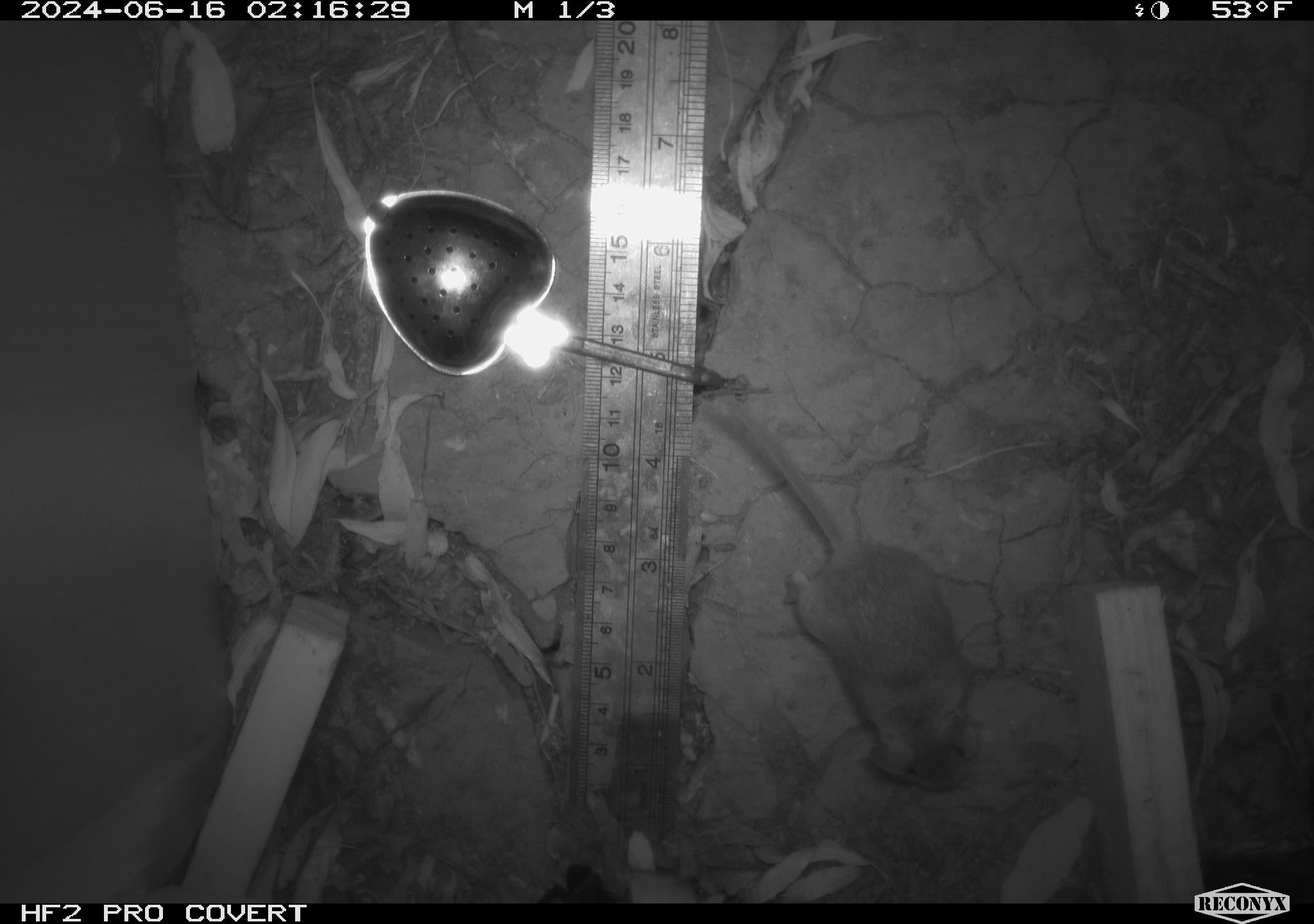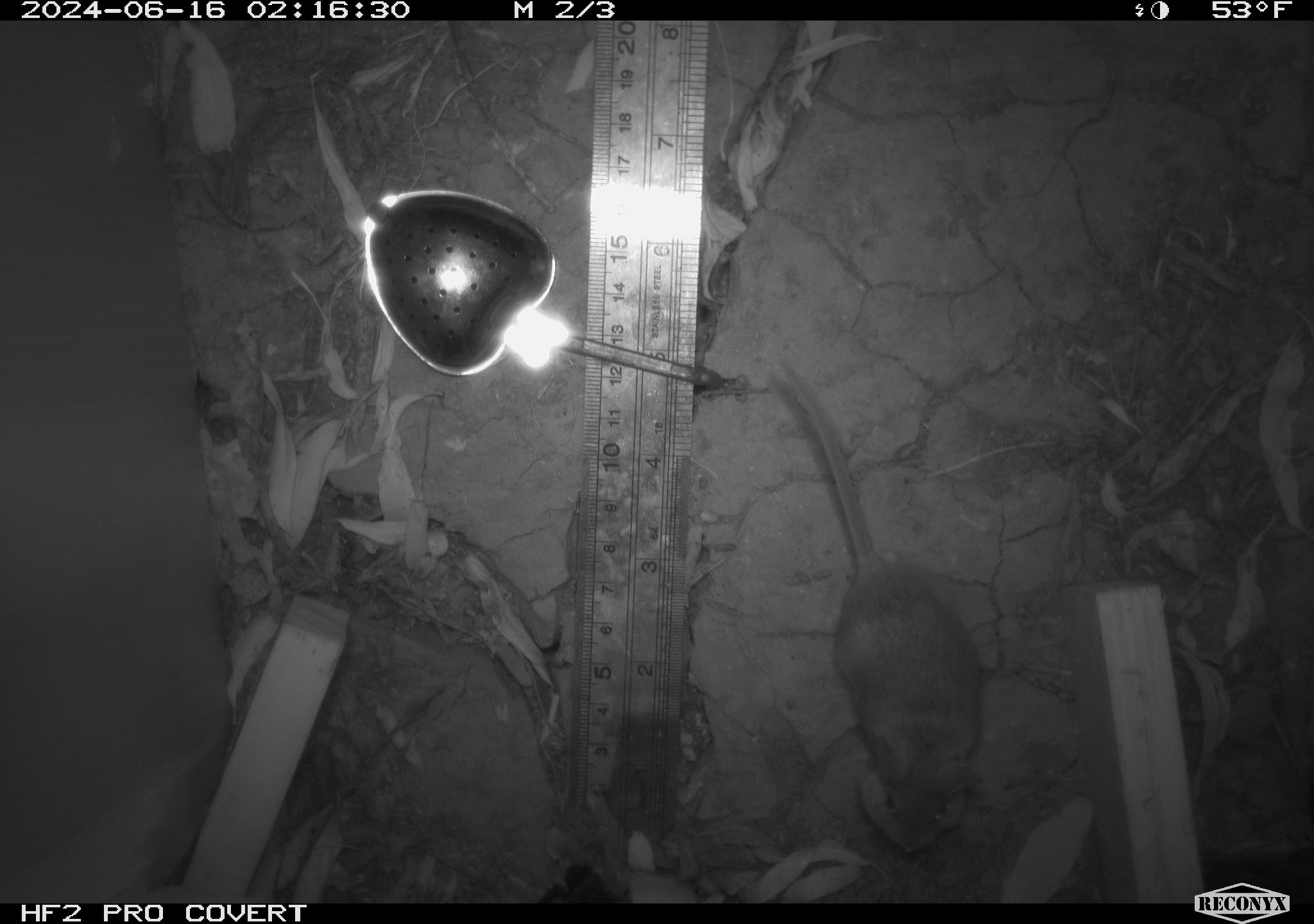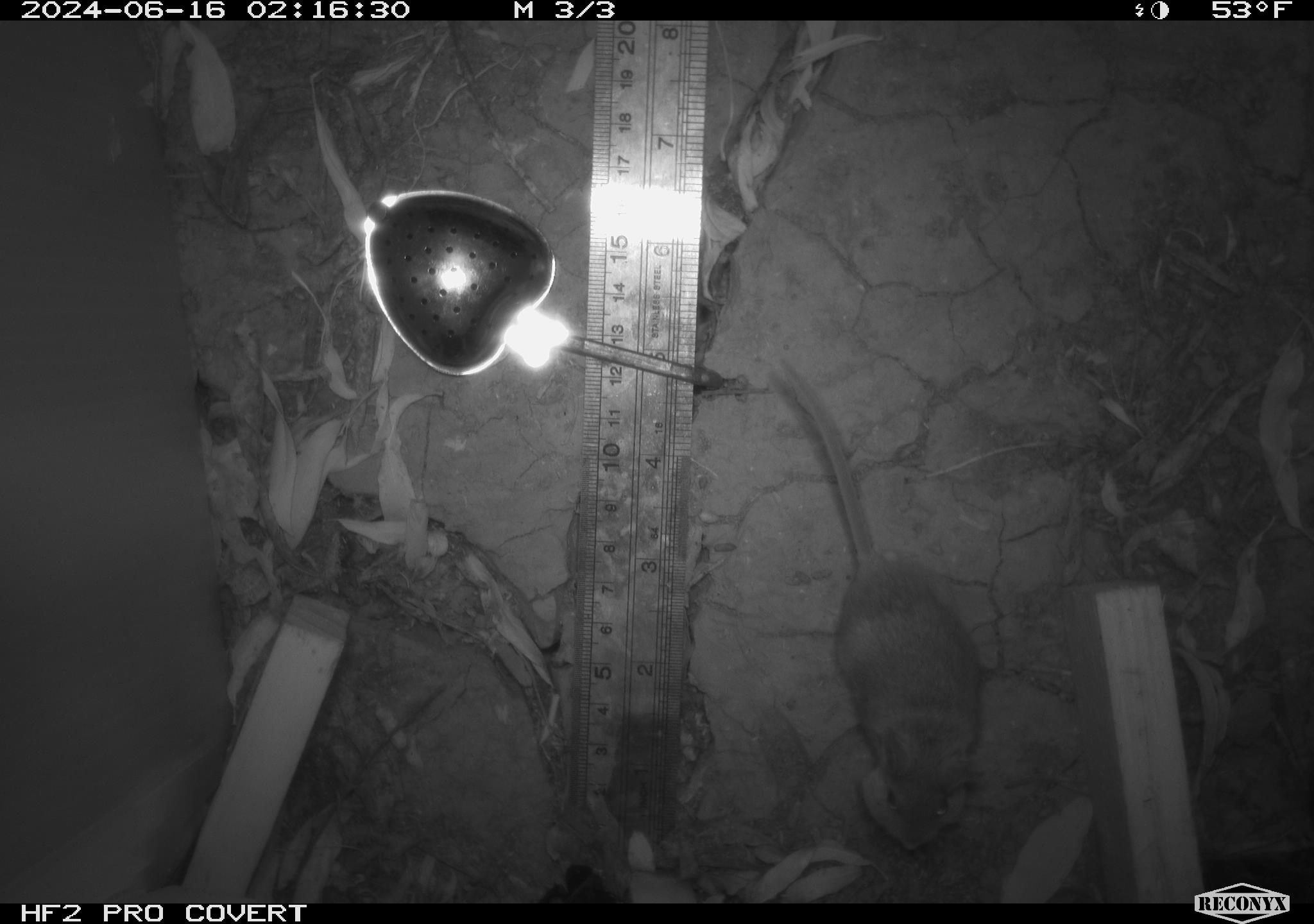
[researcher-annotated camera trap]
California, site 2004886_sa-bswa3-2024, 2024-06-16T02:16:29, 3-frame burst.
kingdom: Animalia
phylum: Chordata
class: Mammalia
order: Rodentia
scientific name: Rodentia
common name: mouse species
Mouse species (Rodentia).